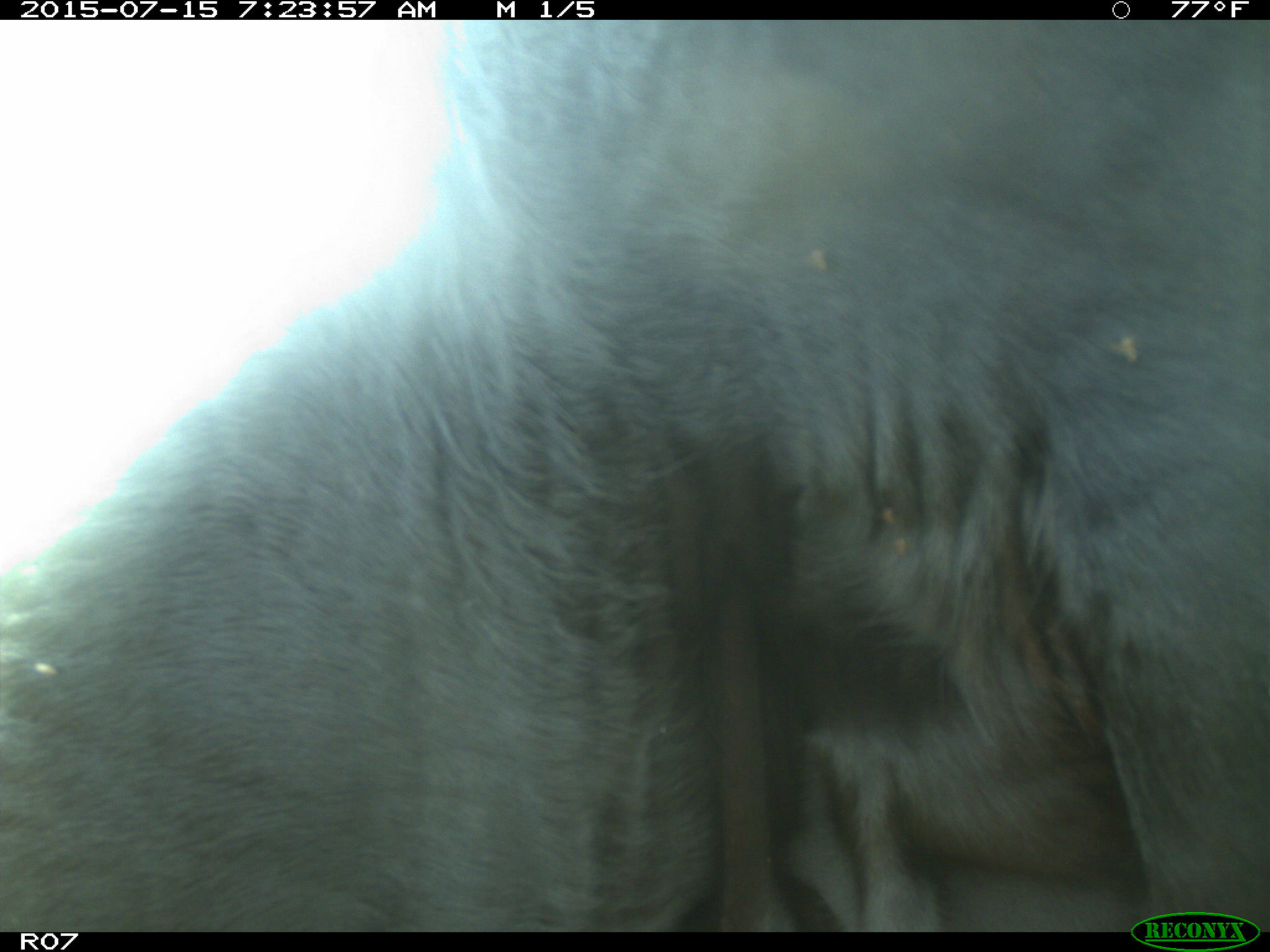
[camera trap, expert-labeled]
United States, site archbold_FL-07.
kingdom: Animalia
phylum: Chordata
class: Mammalia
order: Artiodactyla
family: Bovidae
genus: Bos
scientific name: Bos taurus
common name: domestic cow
Bos taurus (domestic cow).